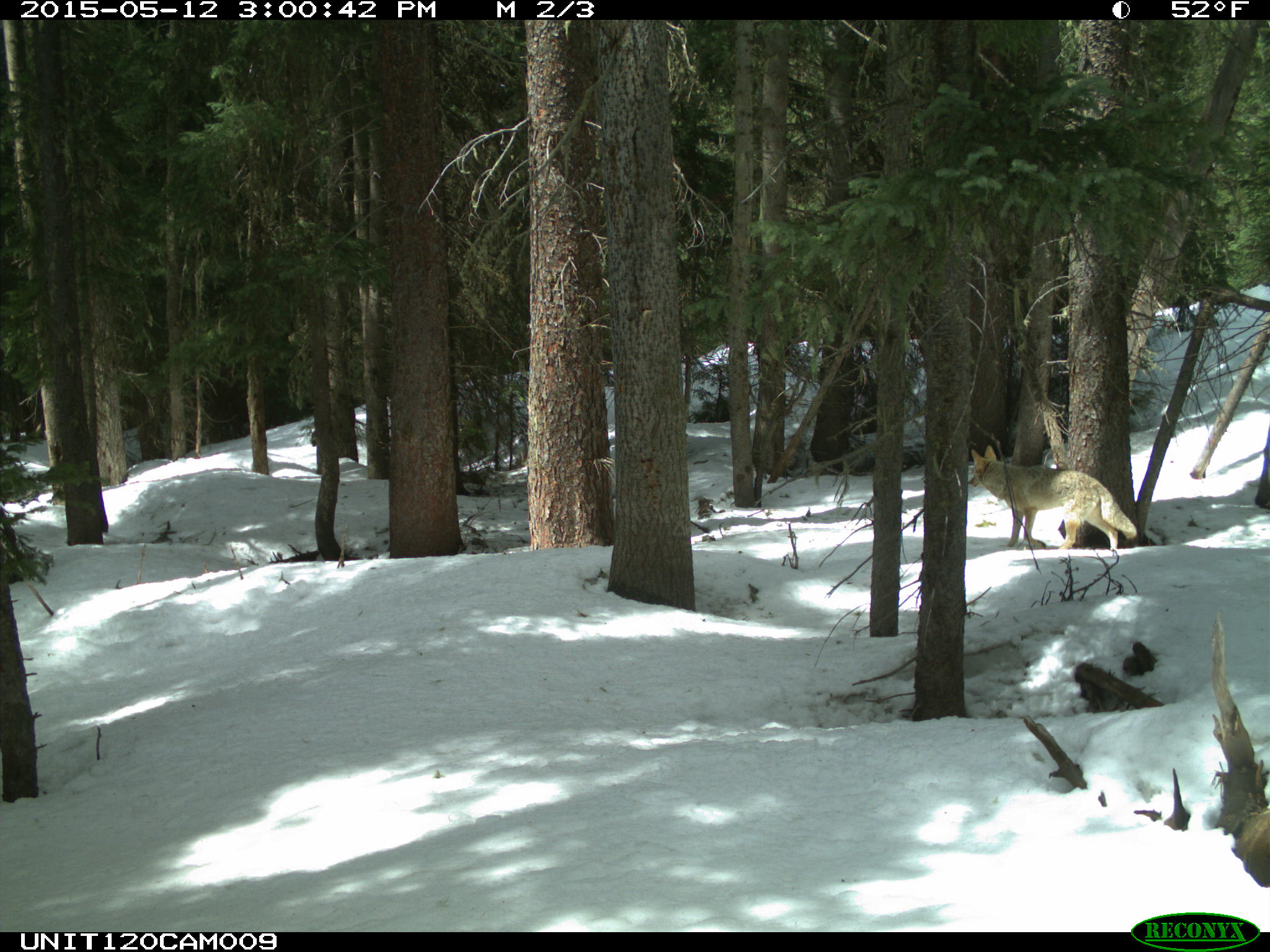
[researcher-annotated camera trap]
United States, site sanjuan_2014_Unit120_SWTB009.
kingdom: Animalia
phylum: Chordata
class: Mammalia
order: Carnivora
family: Canidae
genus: Canis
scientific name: Canis latrans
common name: coyote